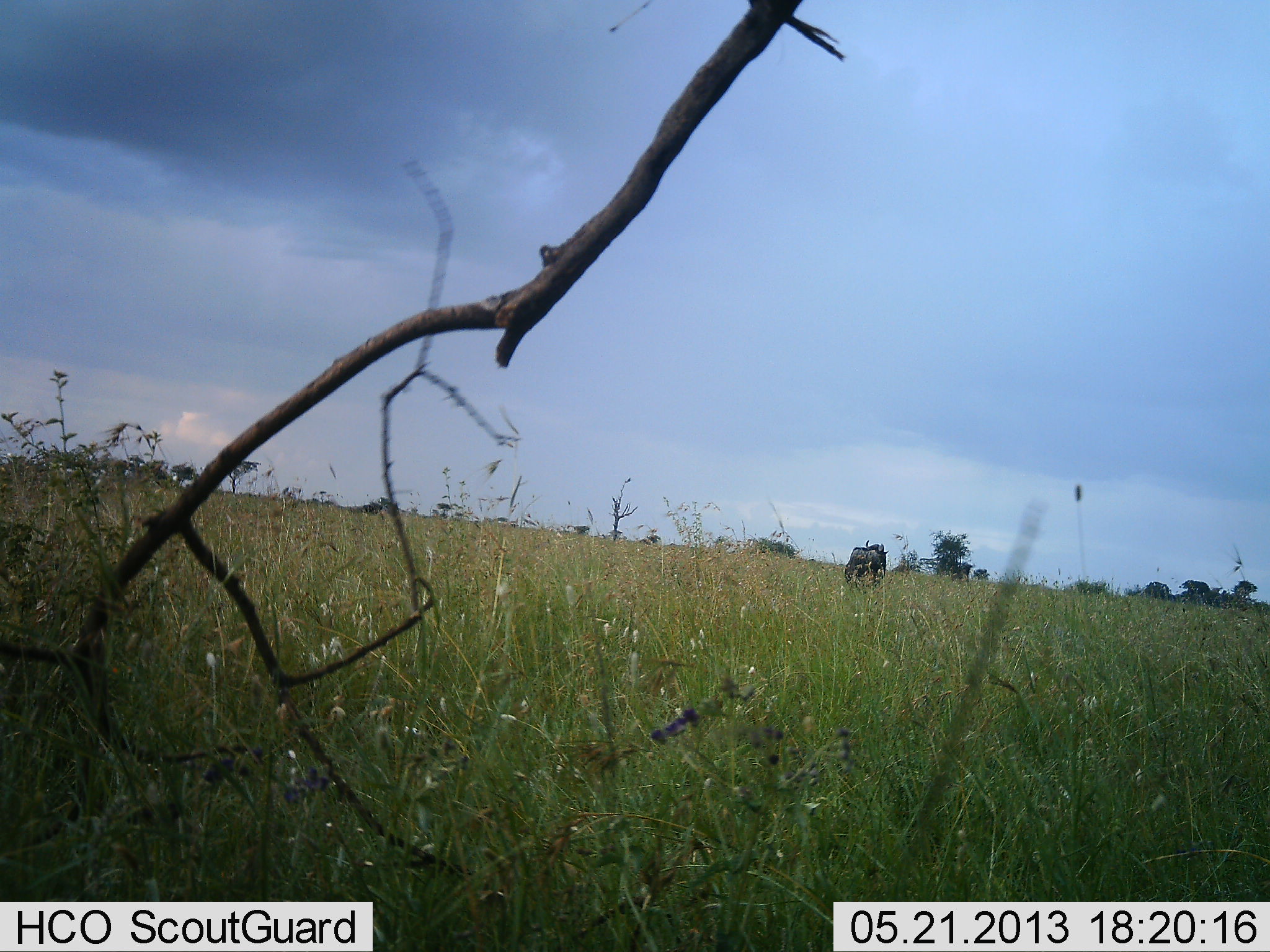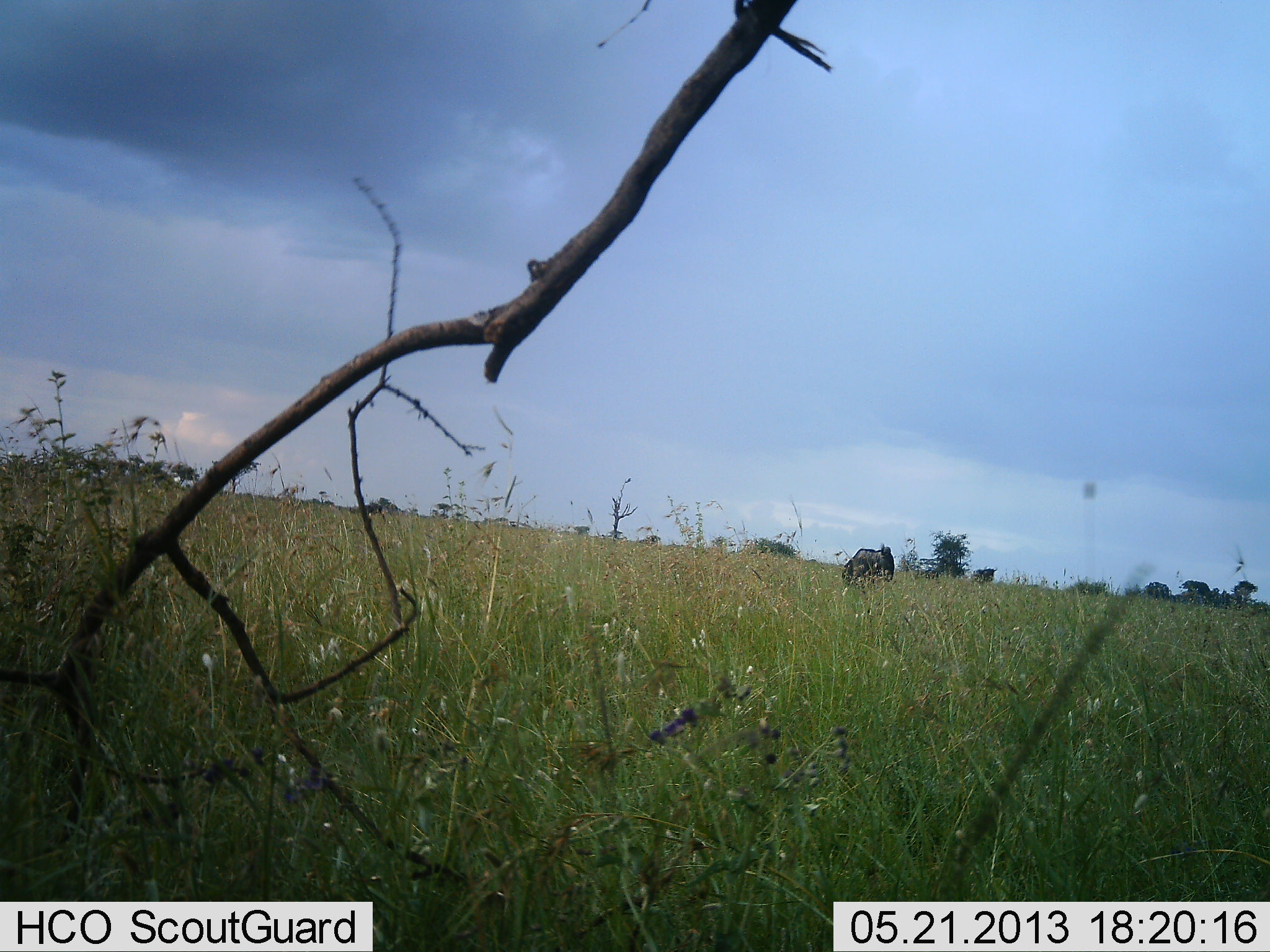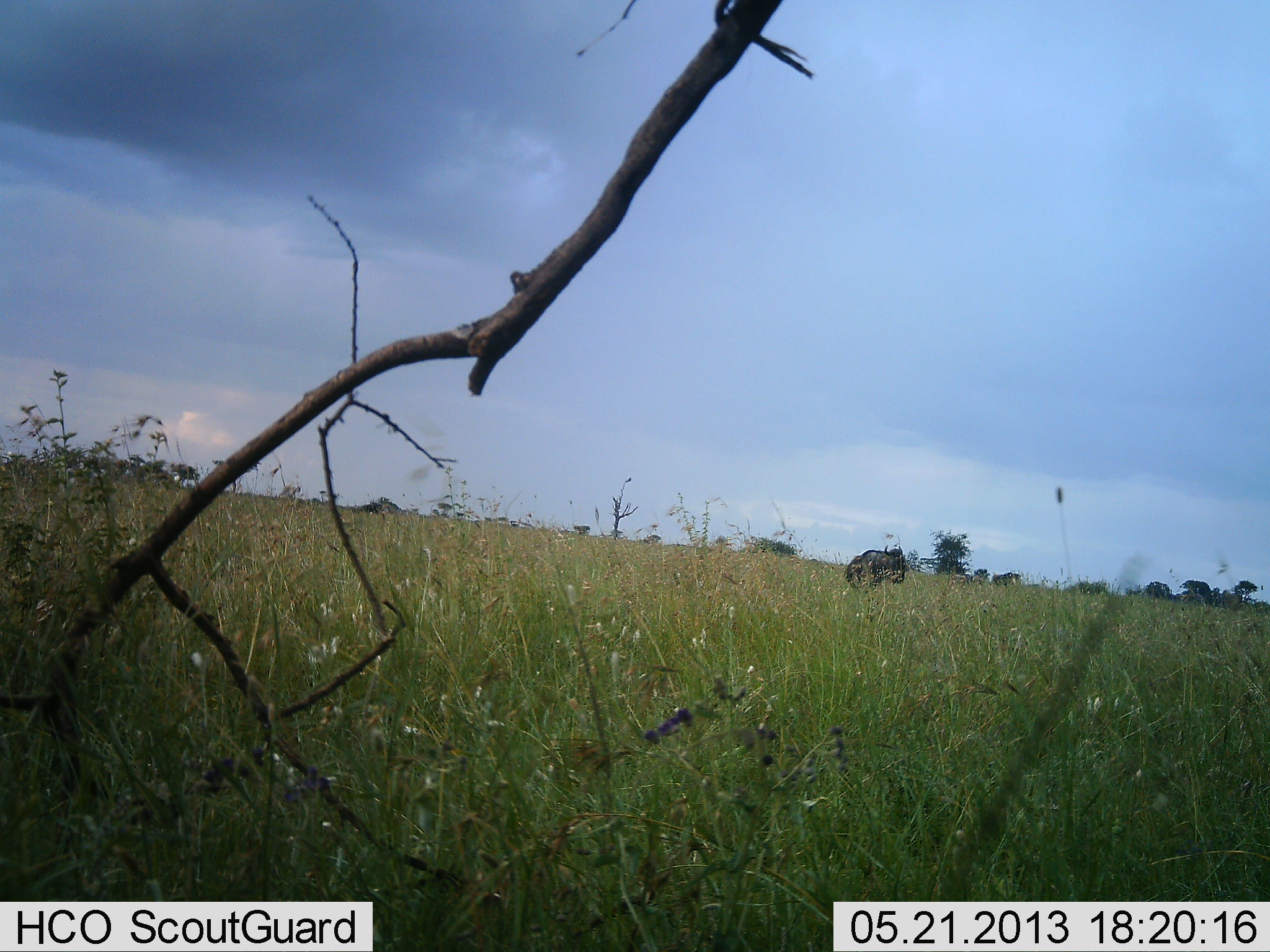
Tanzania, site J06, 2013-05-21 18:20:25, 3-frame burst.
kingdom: Animalia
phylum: Chordata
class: Mammalia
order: Artiodactyla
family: Bovidae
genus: Connochaetes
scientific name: Connochaetes taurinus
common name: blue wildebeest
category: wildebeest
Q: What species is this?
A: Wildebeest (blue wildebeest) (Connochaetes taurinus).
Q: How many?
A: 2.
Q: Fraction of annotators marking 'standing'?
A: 24%.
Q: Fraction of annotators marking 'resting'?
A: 0%.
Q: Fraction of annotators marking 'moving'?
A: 65%.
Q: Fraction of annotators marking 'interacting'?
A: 0%.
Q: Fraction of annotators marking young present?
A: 0%.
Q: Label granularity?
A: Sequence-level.